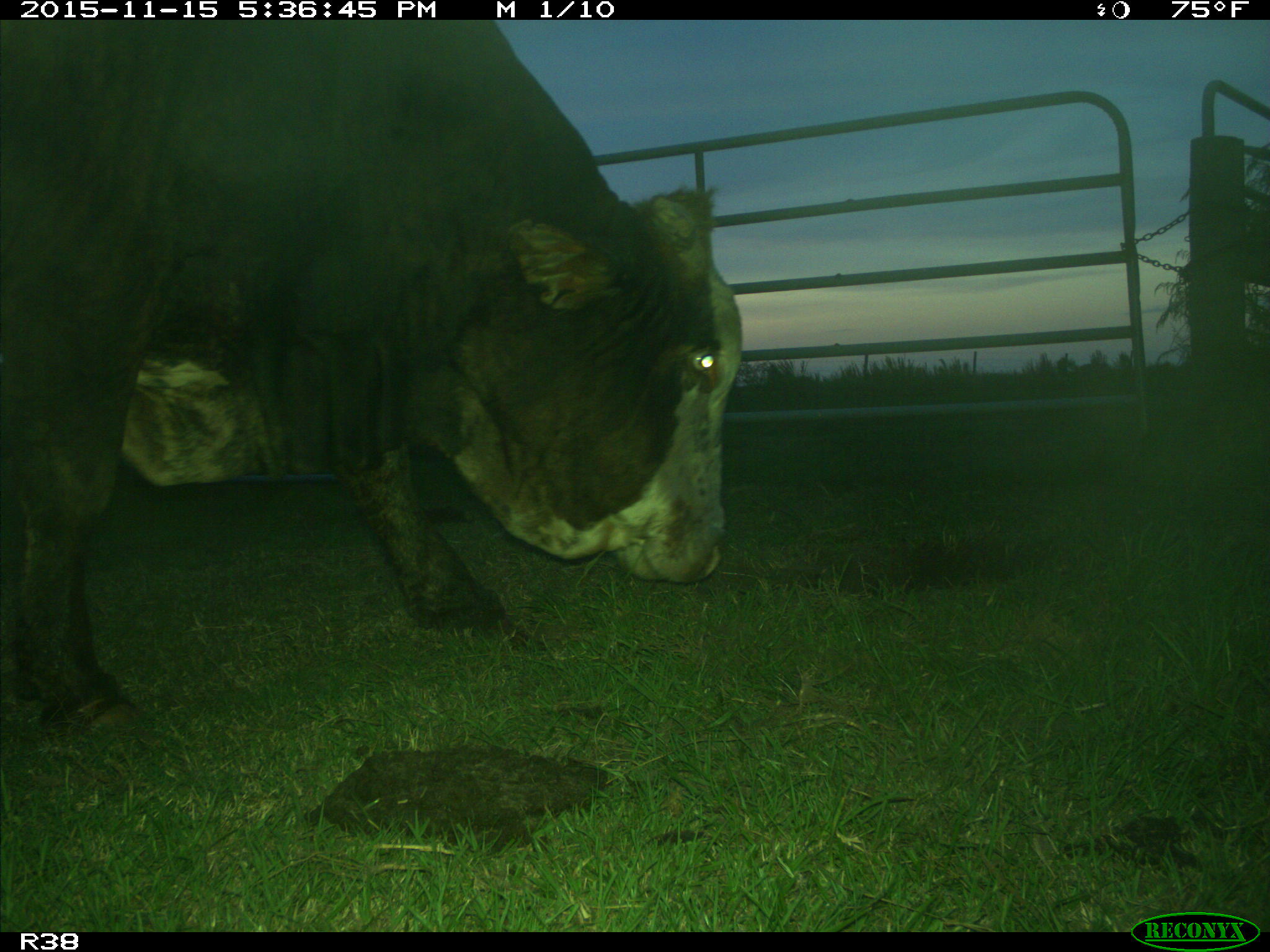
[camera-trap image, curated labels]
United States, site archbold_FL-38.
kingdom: Animalia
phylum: Chordata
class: Mammalia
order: Artiodactyla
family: Bovidae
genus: Bos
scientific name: Bos taurus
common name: domestic cow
Bos taurus (domestic cow).